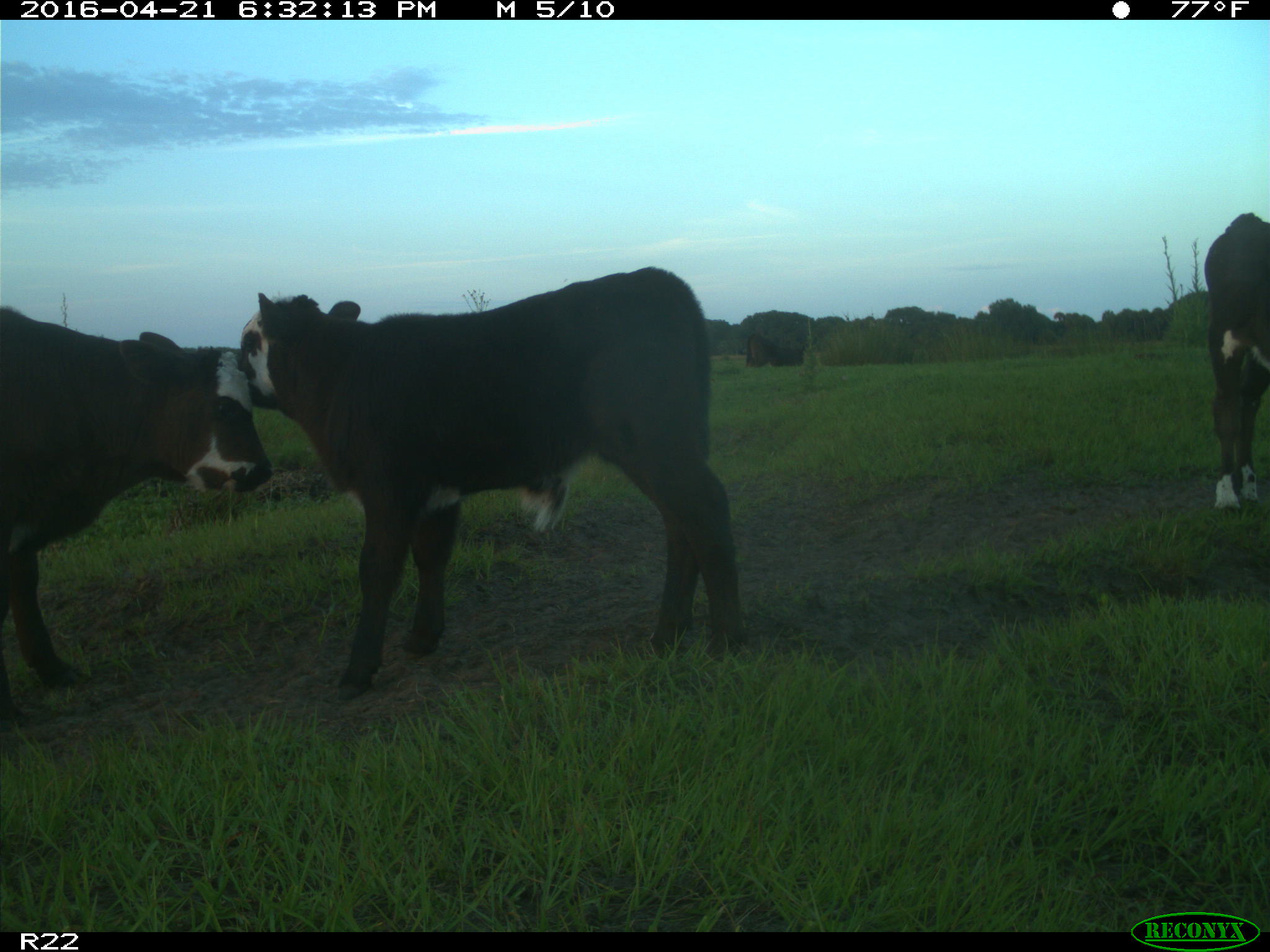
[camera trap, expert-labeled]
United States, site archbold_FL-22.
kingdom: Animalia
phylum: Chordata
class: Mammalia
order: Artiodactyla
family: Bovidae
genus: Bos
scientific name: Bos taurus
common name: domestic cow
Bos taurus (domestic cow).